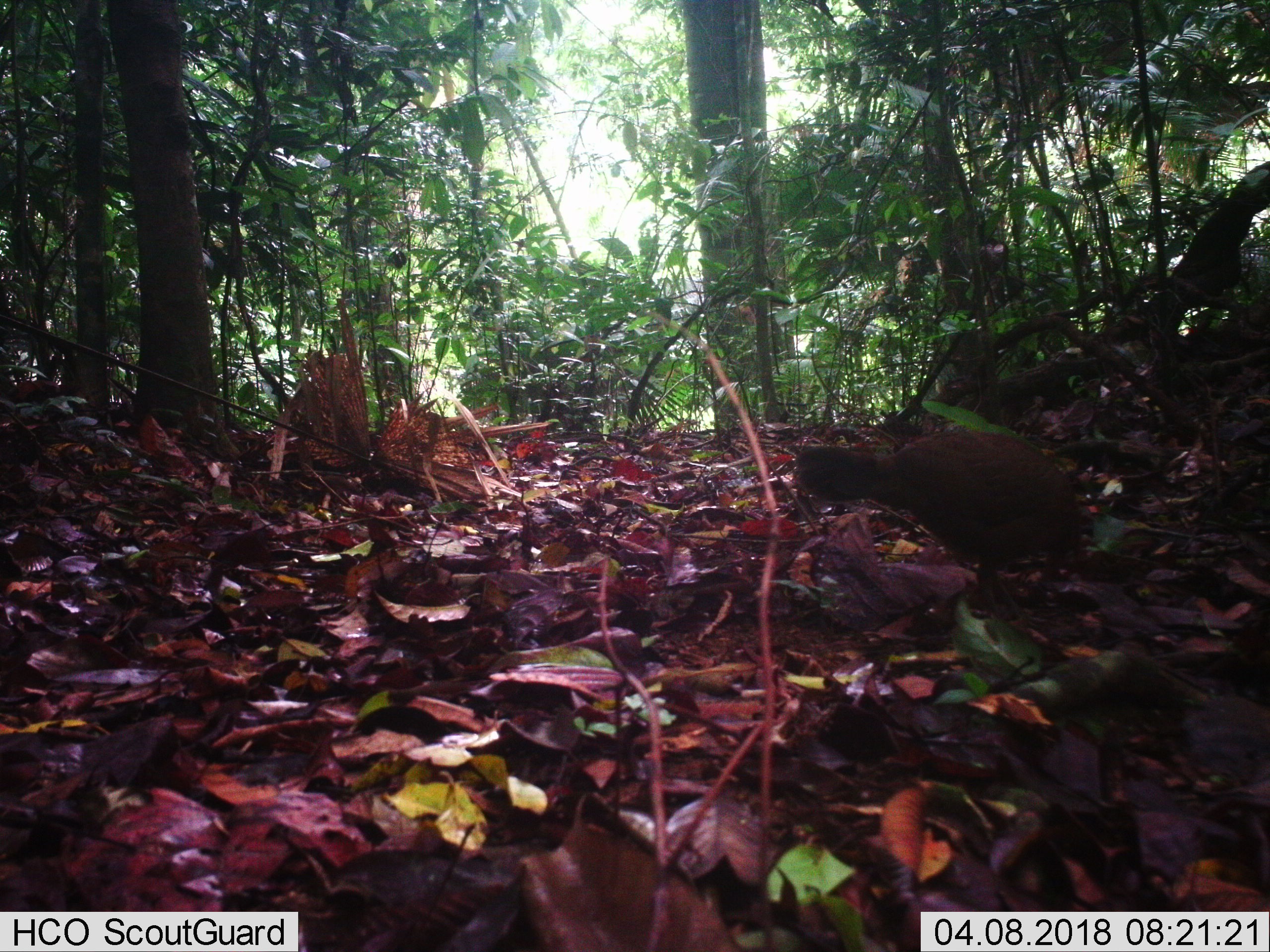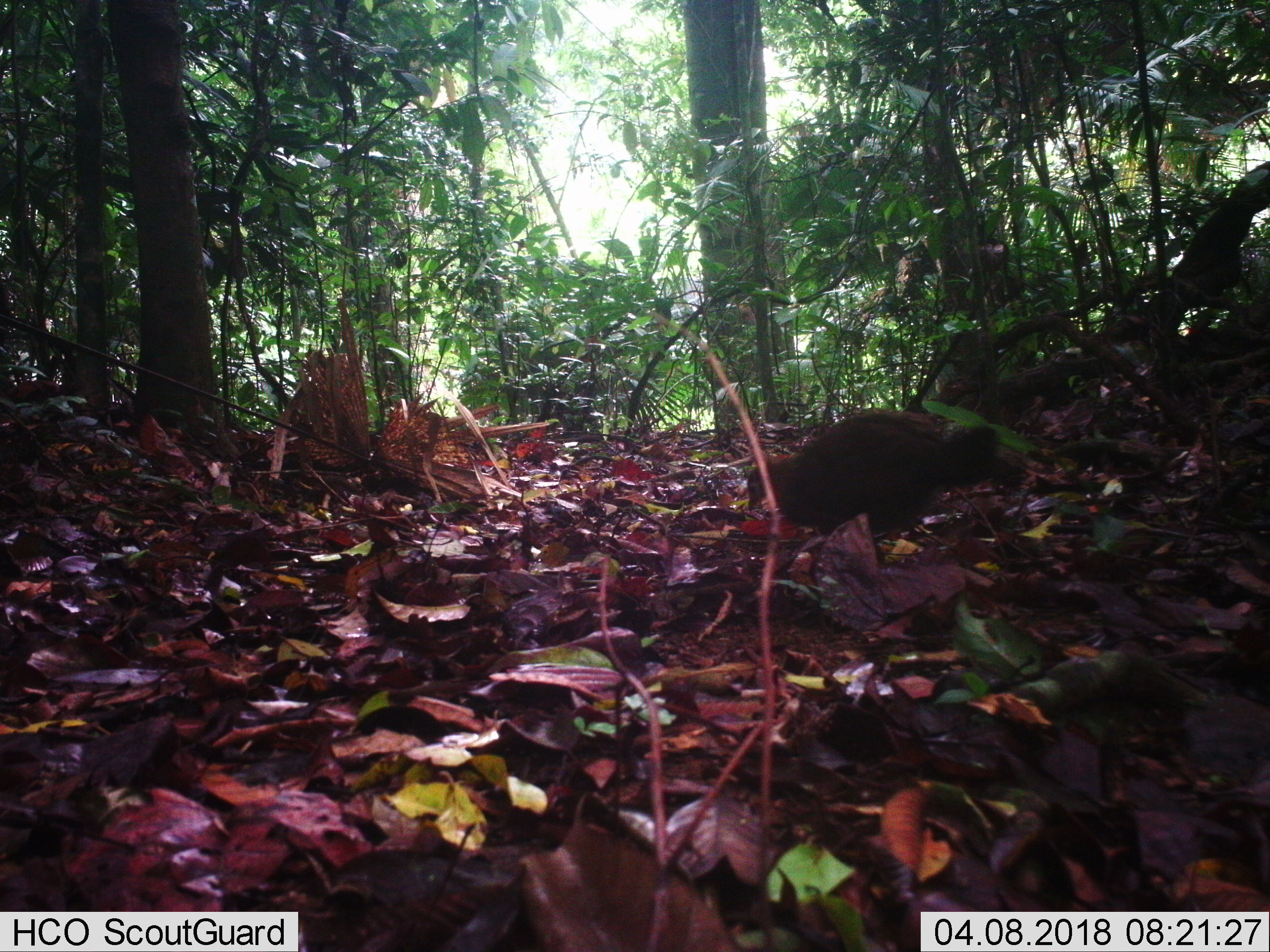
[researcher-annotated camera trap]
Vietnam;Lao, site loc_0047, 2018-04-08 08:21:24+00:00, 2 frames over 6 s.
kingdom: Animalia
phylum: Chordata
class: Aves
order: Galliformes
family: Phasianidae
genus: Gallus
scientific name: Gallus gallus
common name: red junglefowl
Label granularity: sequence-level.